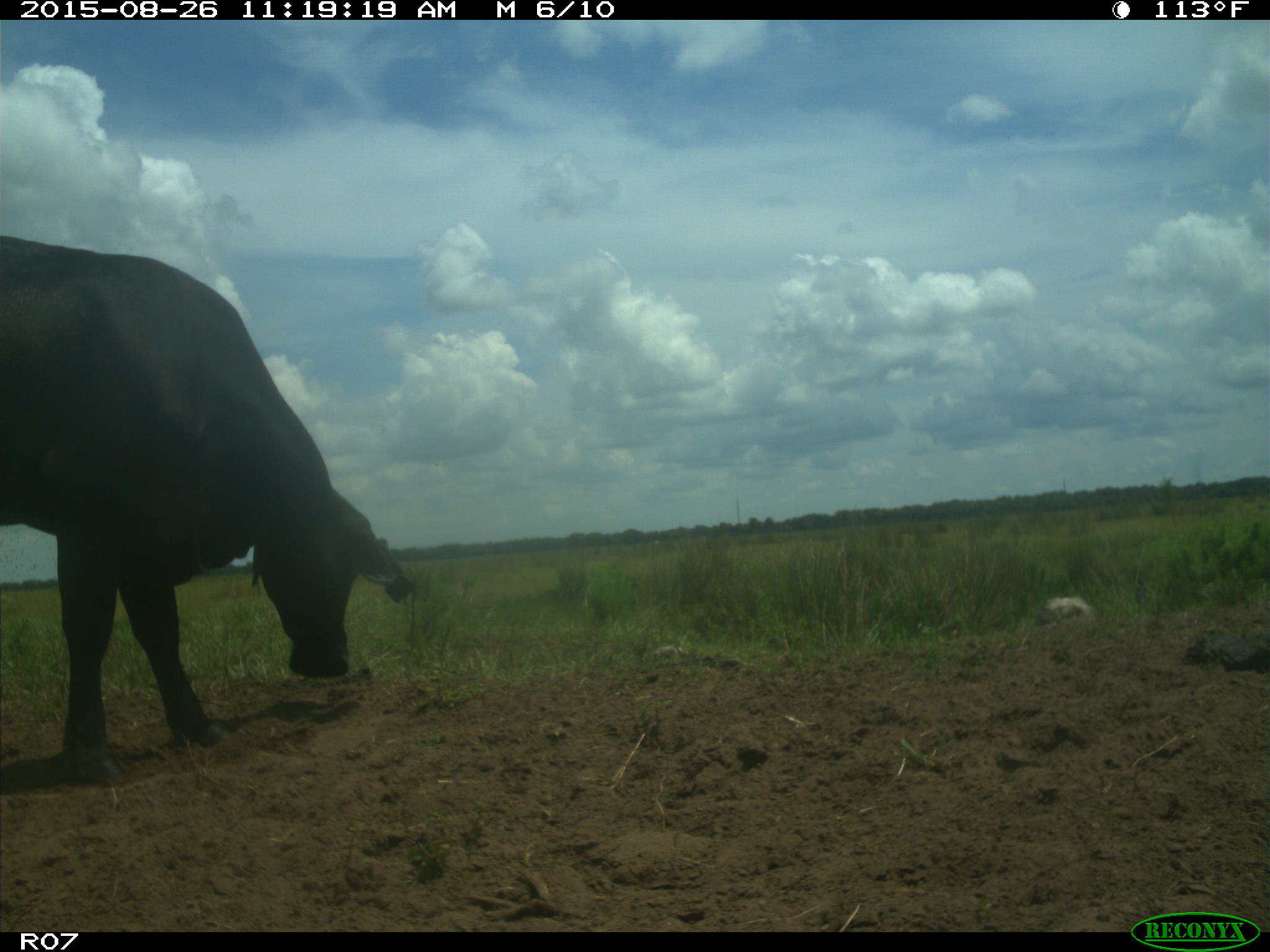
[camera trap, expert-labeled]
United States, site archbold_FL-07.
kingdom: Animalia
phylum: Chordata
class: Mammalia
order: Artiodactyla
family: Bovidae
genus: Bos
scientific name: Bos taurus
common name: domestic cow